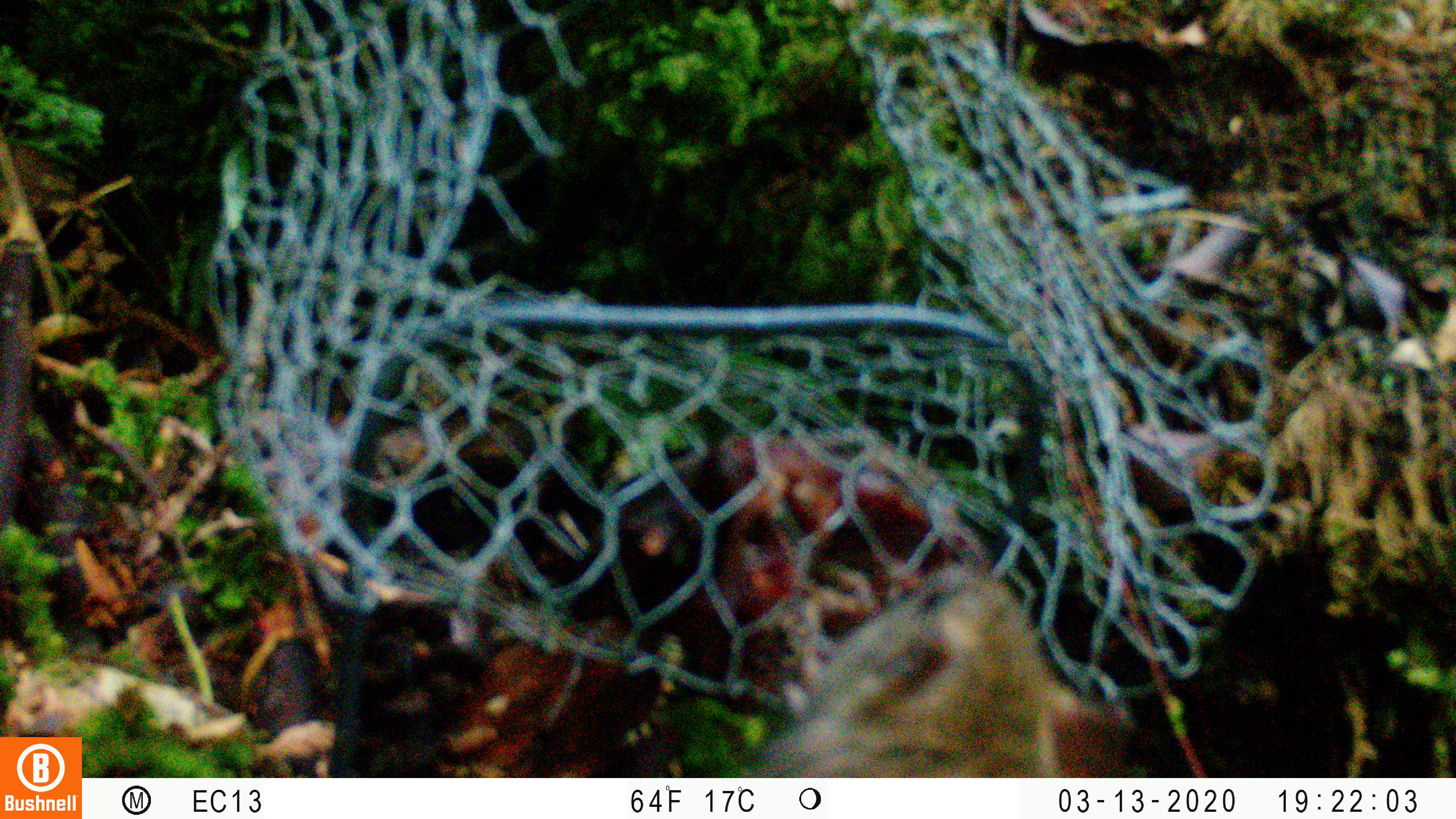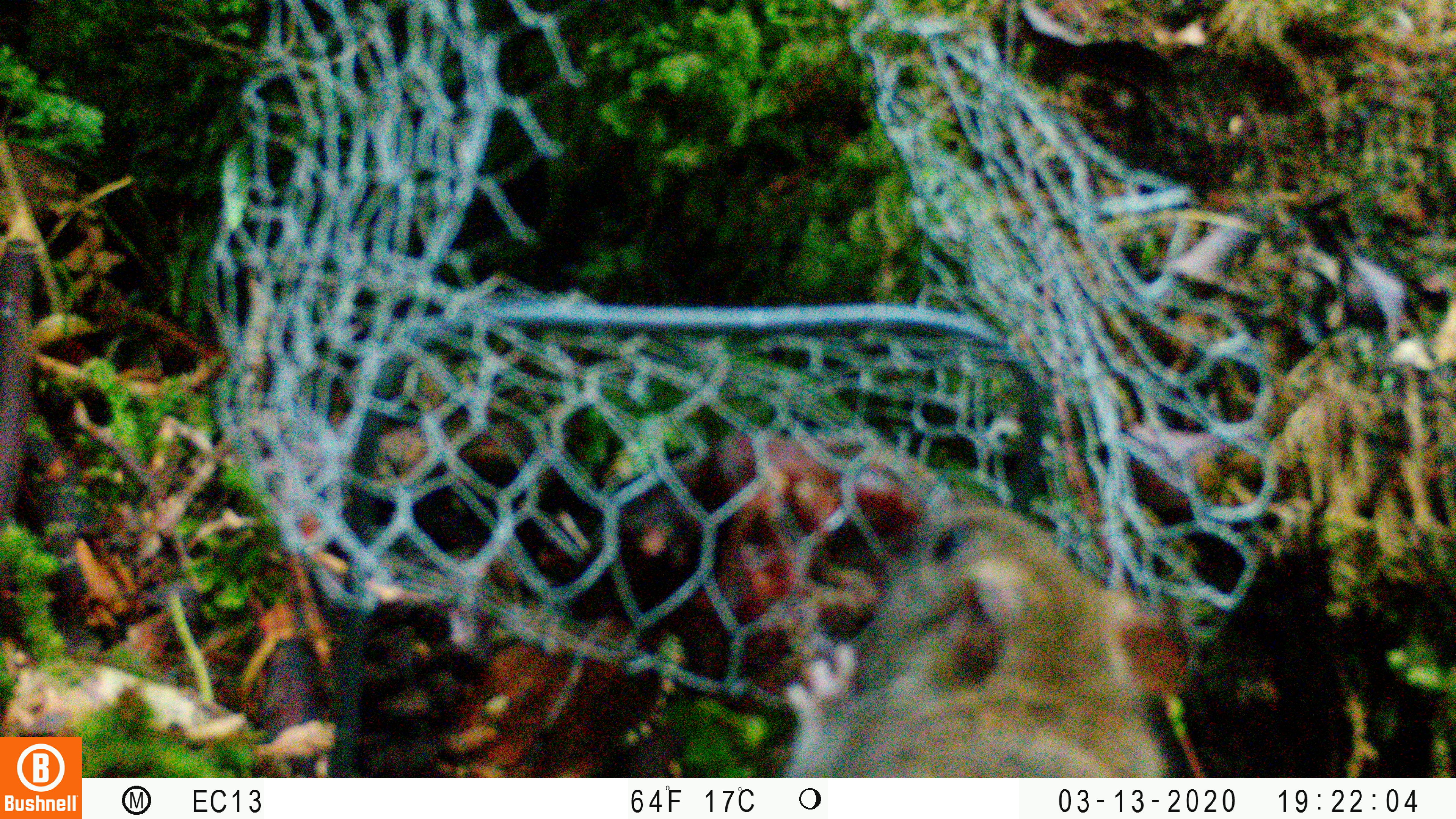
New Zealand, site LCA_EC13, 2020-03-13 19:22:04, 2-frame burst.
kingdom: Animalia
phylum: Chordata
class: Mammalia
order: Rodentia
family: Muridae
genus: Rattus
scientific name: Rattus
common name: rat